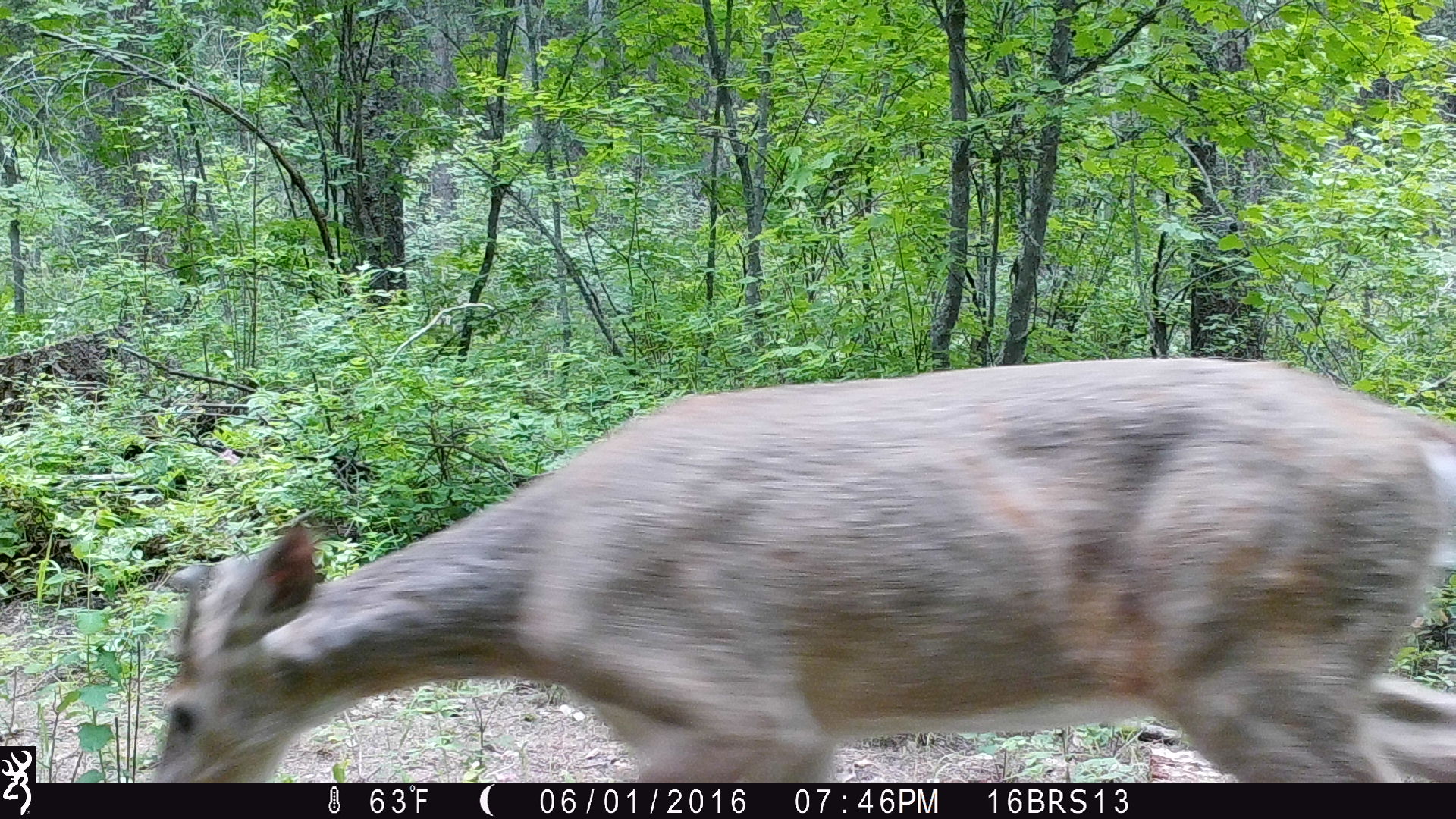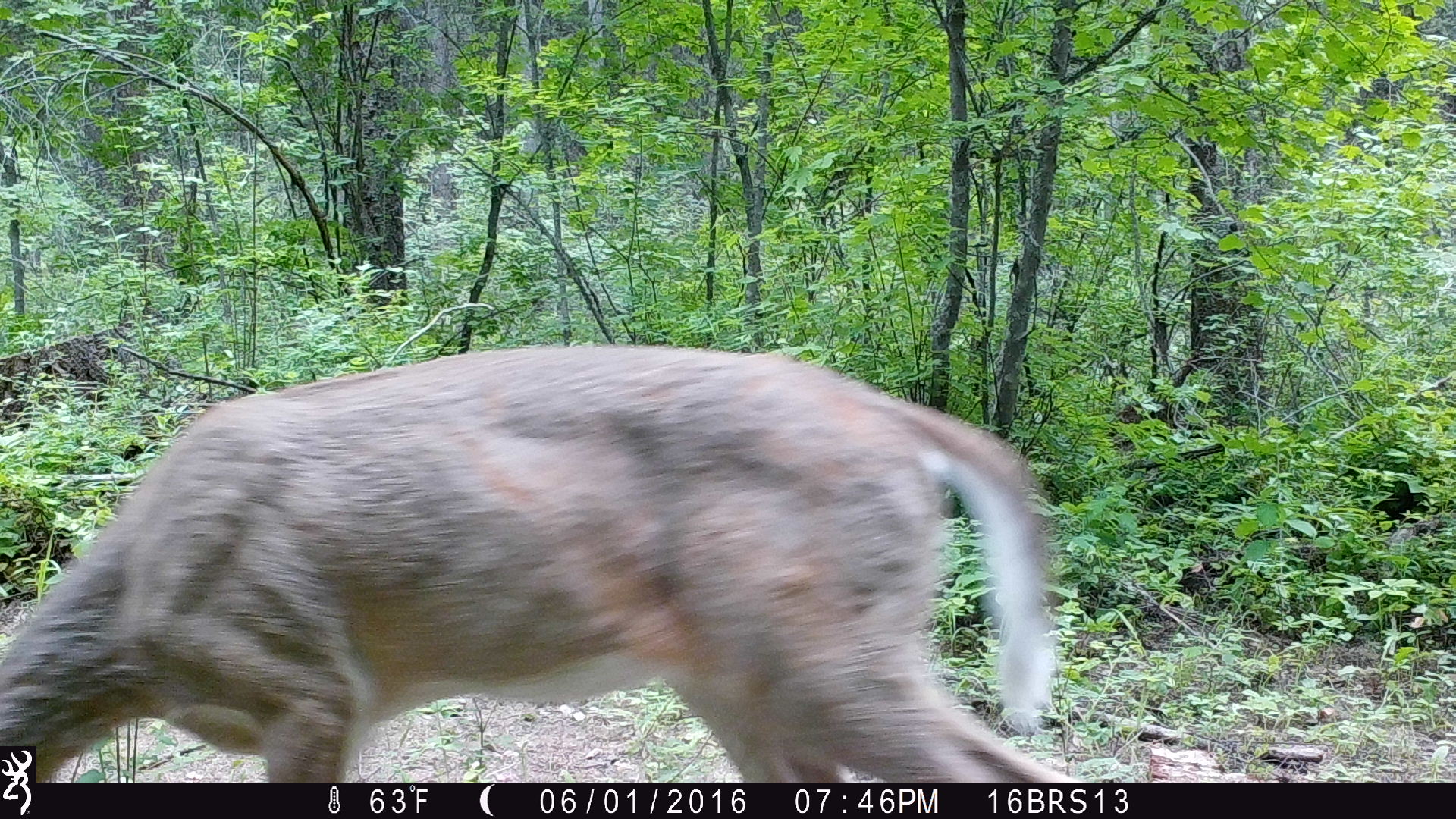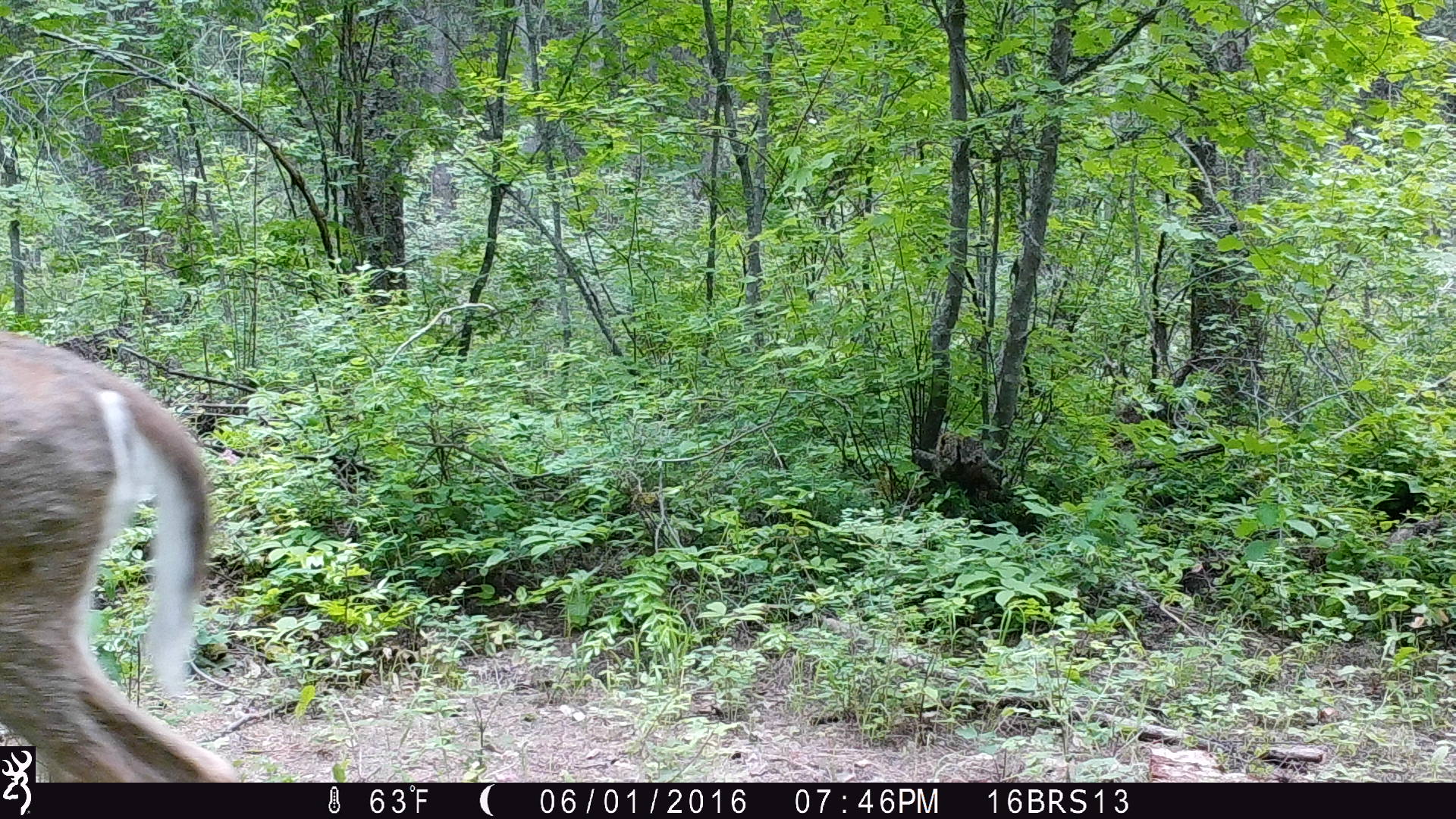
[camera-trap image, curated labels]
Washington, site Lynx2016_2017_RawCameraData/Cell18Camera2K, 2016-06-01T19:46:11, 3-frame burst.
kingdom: Animalia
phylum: Chordata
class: Mammalia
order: Artiodactyla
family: Cervidae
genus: Odocoileus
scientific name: Odocoileus virginianus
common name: white-tailed deer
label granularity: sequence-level